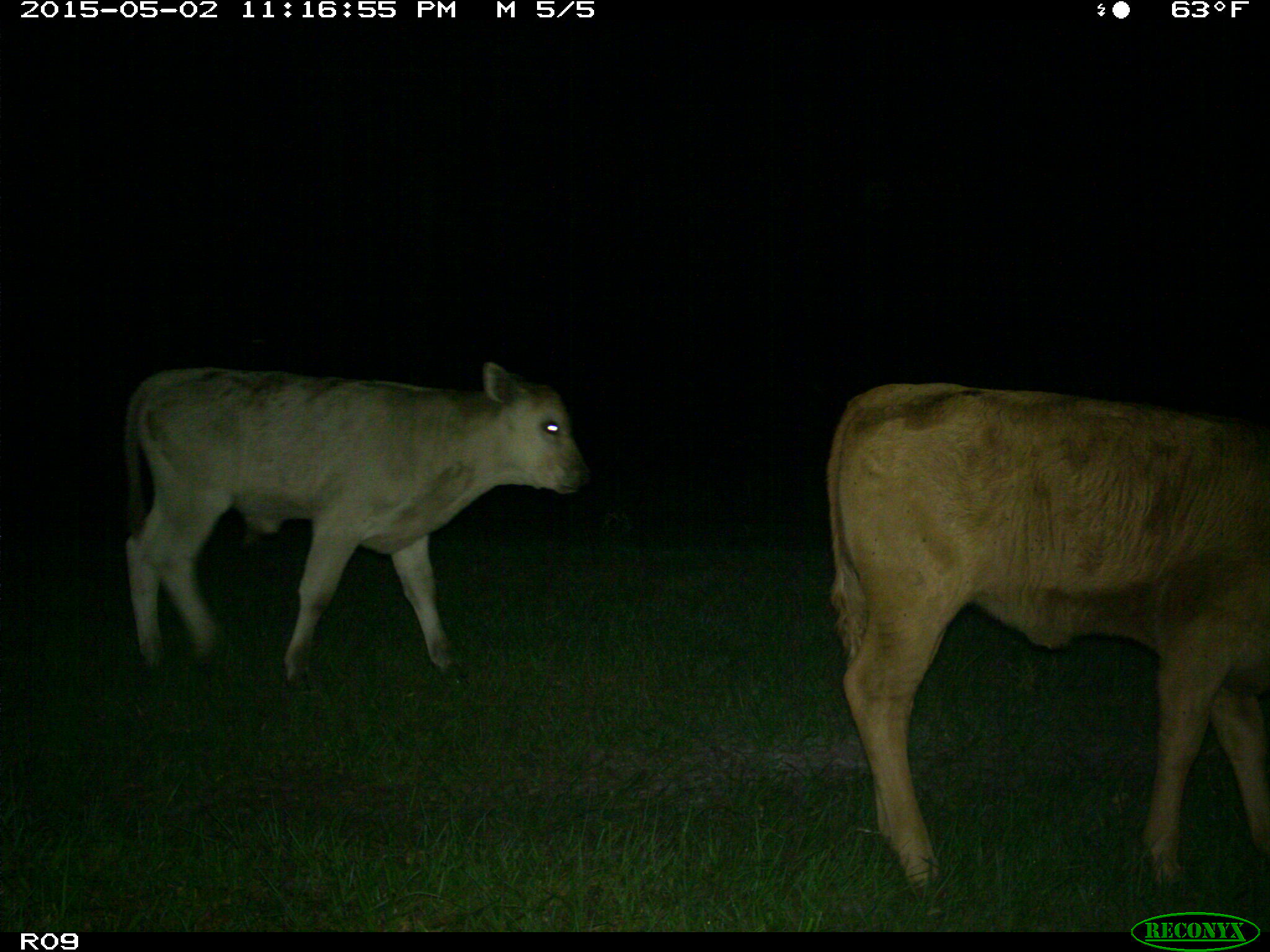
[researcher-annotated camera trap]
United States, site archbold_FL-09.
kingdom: Animalia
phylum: Chordata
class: Mammalia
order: Artiodactyla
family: Bovidae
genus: Bos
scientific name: Bos taurus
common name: domestic cow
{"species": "Bos taurus (domestic cow)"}